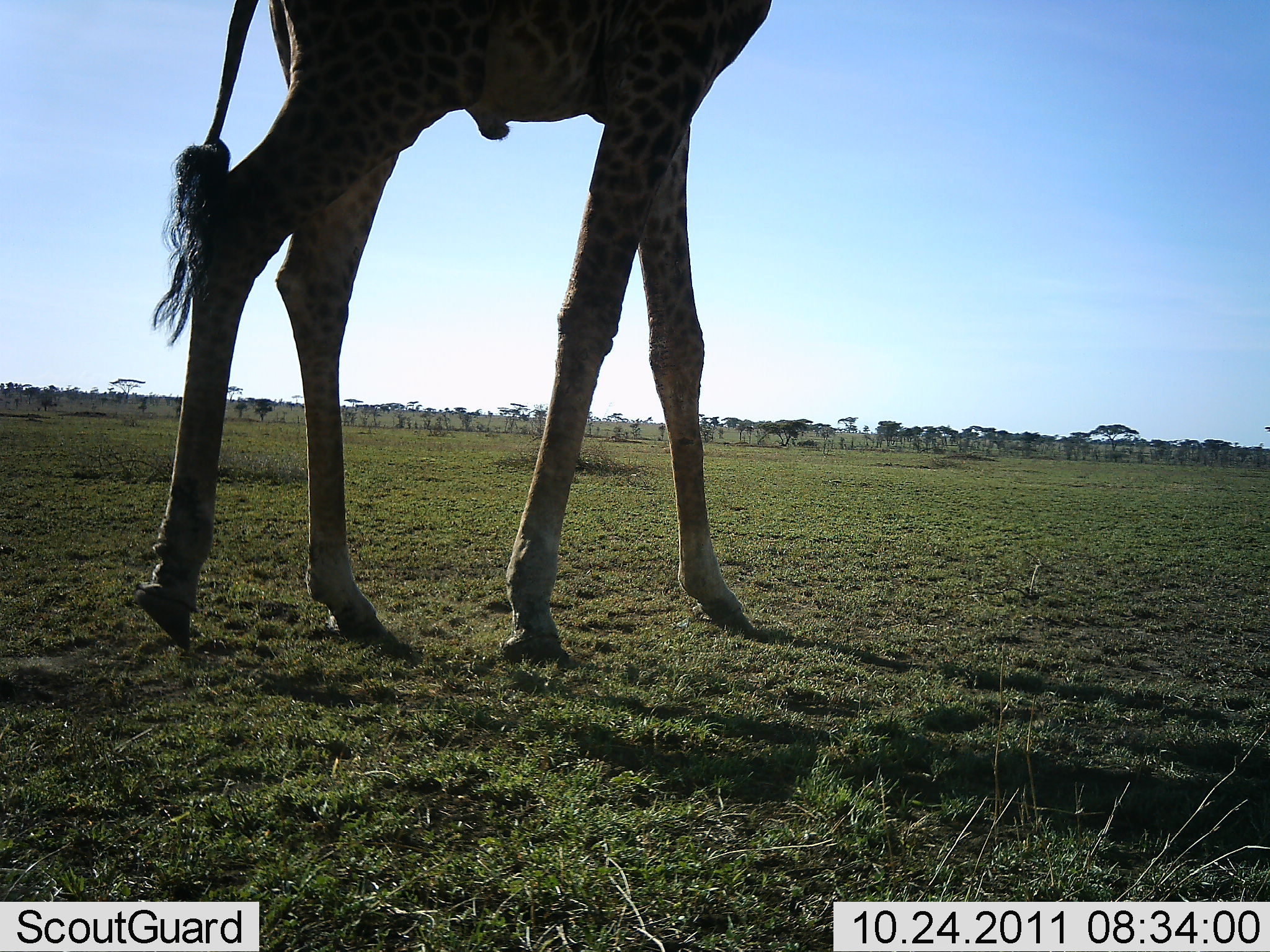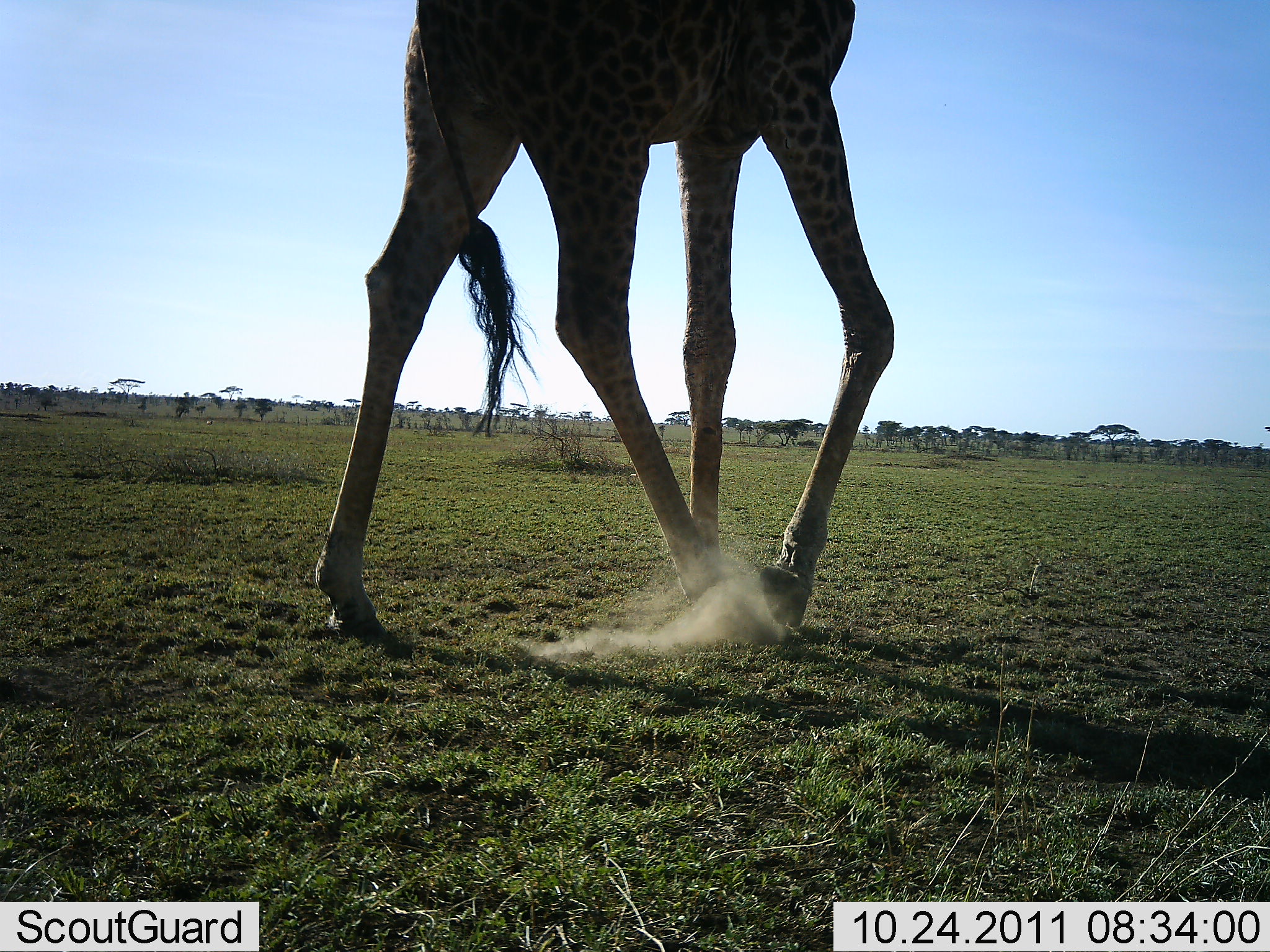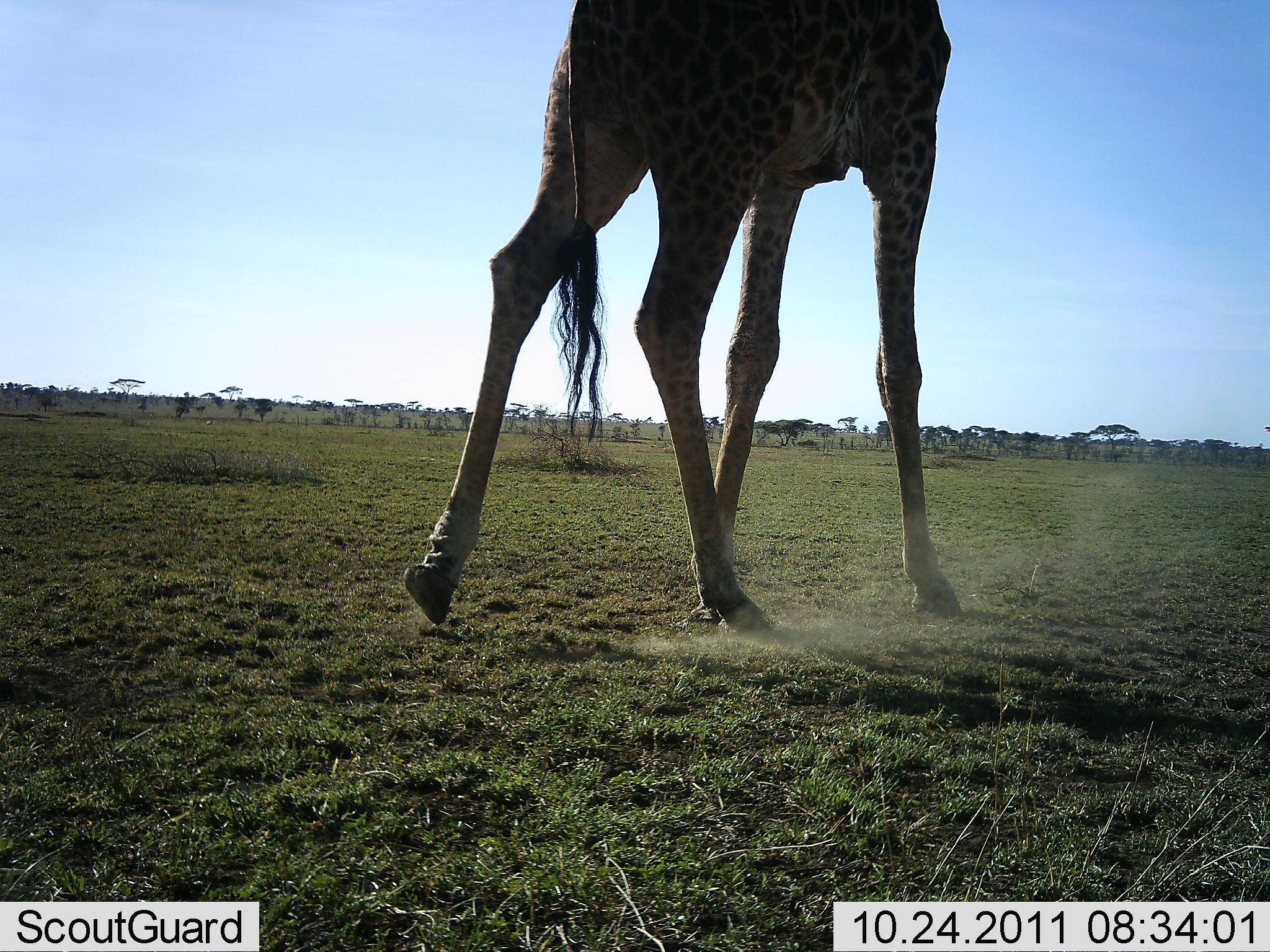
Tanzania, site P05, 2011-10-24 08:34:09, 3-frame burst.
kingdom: Animalia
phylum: Chordata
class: Mammalia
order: Artiodactyla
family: Giraffidae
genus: Giraffa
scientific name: Giraffa camelopardalis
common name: giraffe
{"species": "giraffe (Giraffa camelopardalis)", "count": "1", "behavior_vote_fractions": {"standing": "0%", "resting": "0%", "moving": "100%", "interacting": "0%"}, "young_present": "0%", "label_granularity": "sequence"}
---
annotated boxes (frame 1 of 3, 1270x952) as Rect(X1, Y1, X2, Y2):
animal: Rect(126, 0, 776, 665)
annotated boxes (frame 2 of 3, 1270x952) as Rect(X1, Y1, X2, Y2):
animal: Rect(311, 0, 902, 645)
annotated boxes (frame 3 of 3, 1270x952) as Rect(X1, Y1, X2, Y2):
animal: Rect(401, 3, 963, 641)